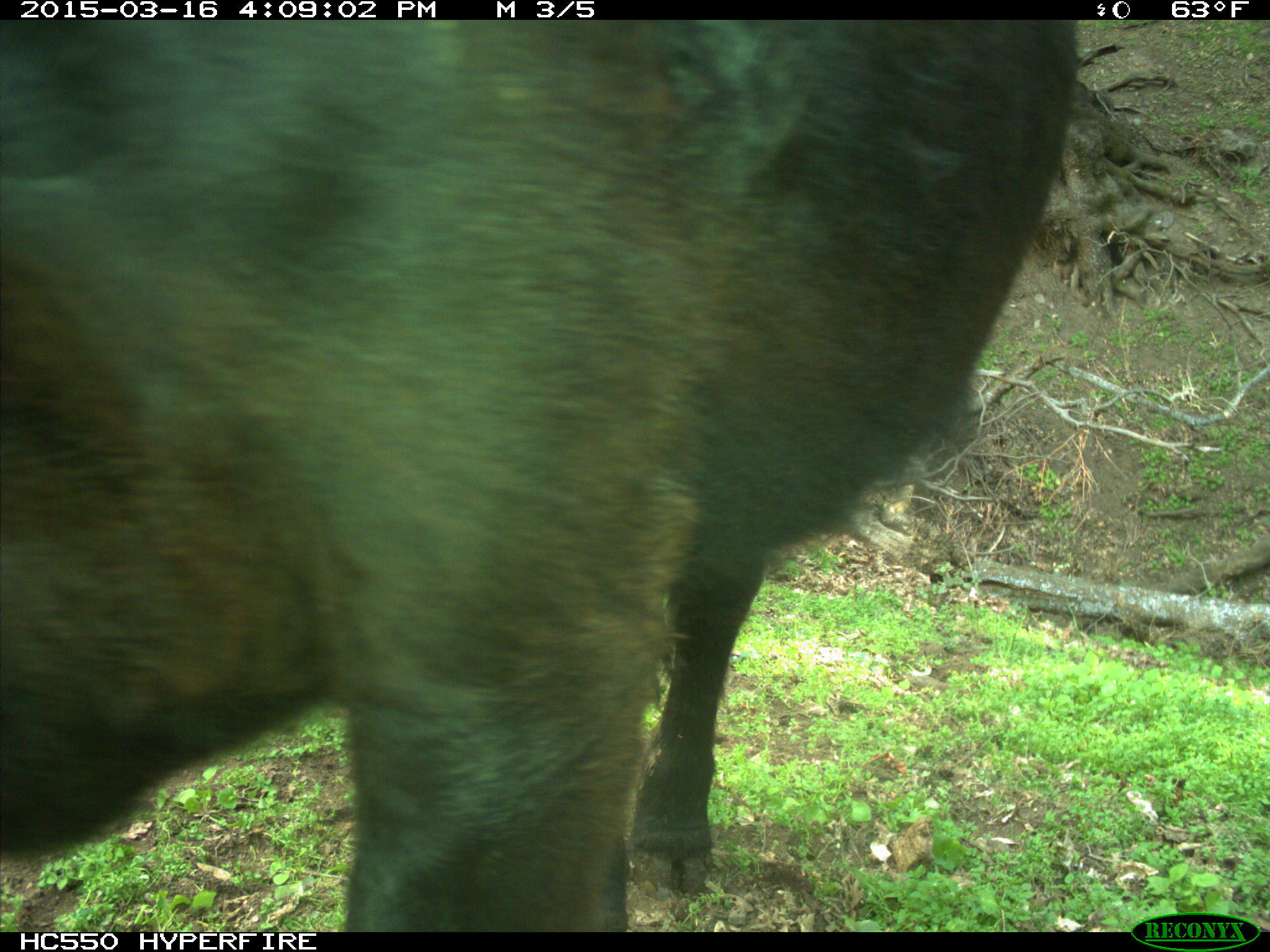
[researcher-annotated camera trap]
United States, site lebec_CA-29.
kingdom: Animalia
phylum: Chordata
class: Mammalia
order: Artiodactyla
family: Bovidae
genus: Bos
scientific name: Bos taurus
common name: domestic cow